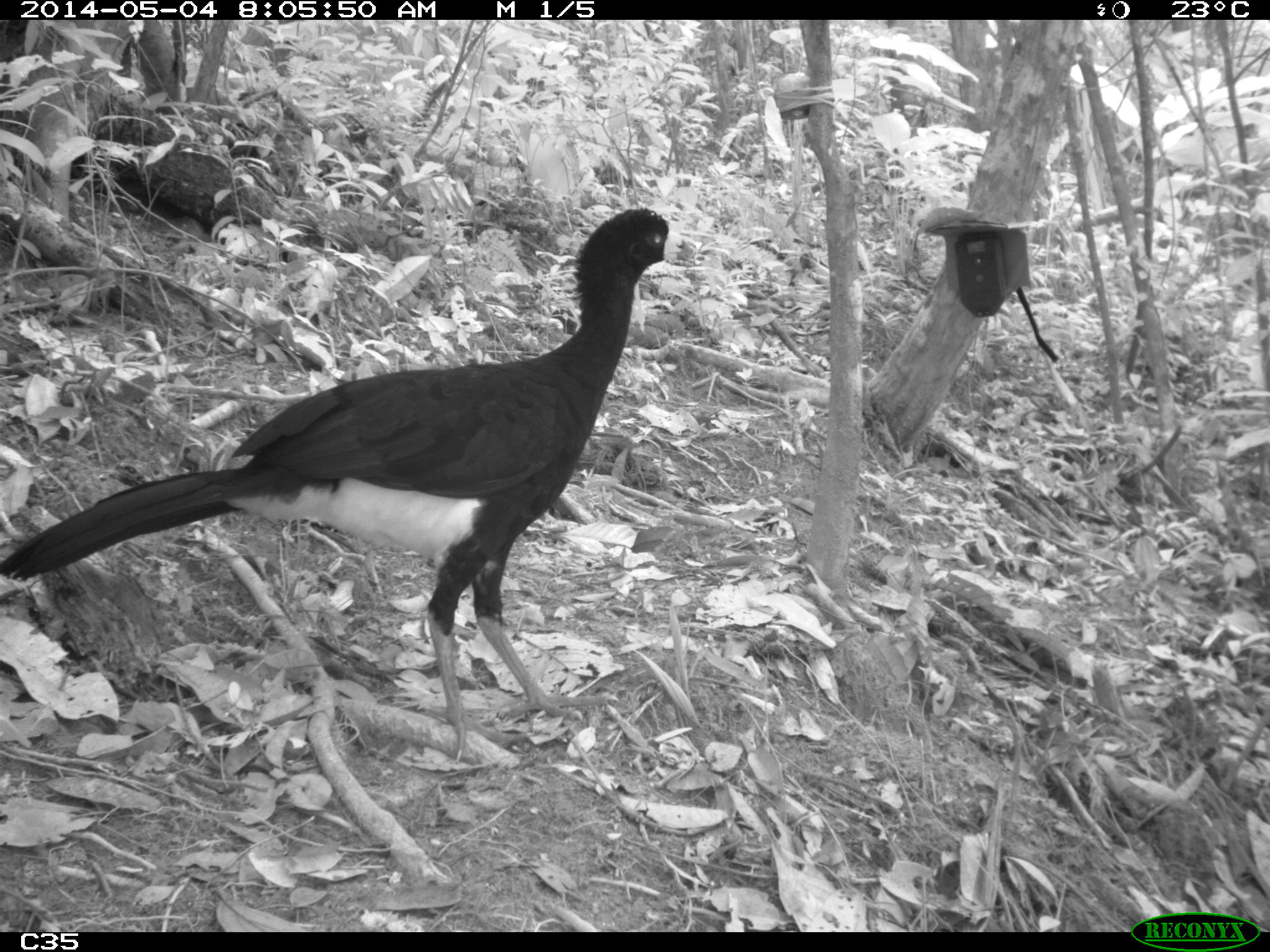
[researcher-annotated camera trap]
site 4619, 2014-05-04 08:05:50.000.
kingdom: Animalia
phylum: Chordata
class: Aves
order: Galliformes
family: Cracidae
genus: Crax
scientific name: Crax alector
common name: black curassow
Crax alector (black curassow), count 2, age adult, sex female.